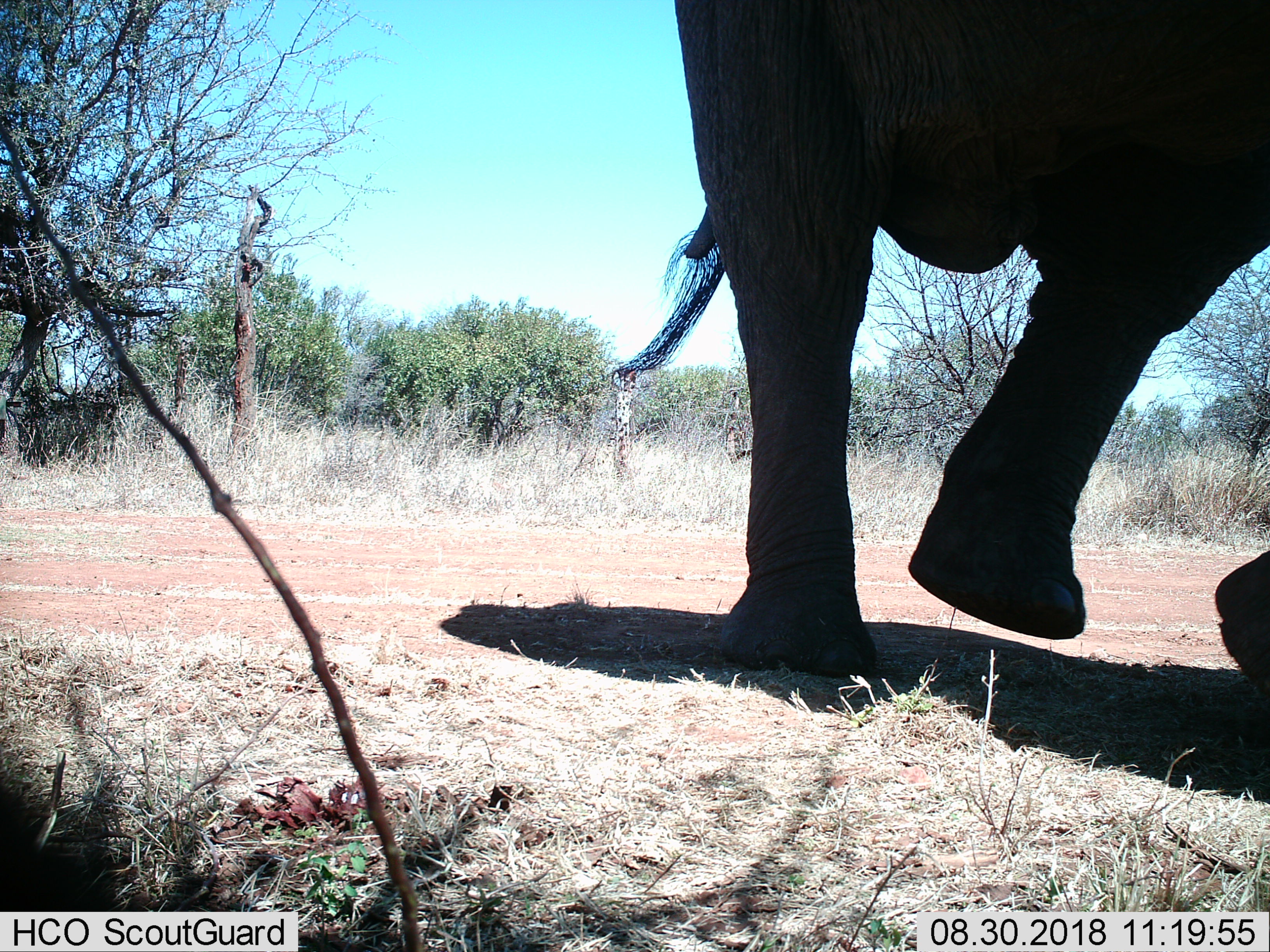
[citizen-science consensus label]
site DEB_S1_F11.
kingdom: Animalia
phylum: Chordata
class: Mammalia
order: Proboscidea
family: Elephantidae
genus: Loxodonta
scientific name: Loxodonta africana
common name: african bush elephant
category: elephant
Elephant (african bush elephant) (Loxodonta africana), count 1. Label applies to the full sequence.